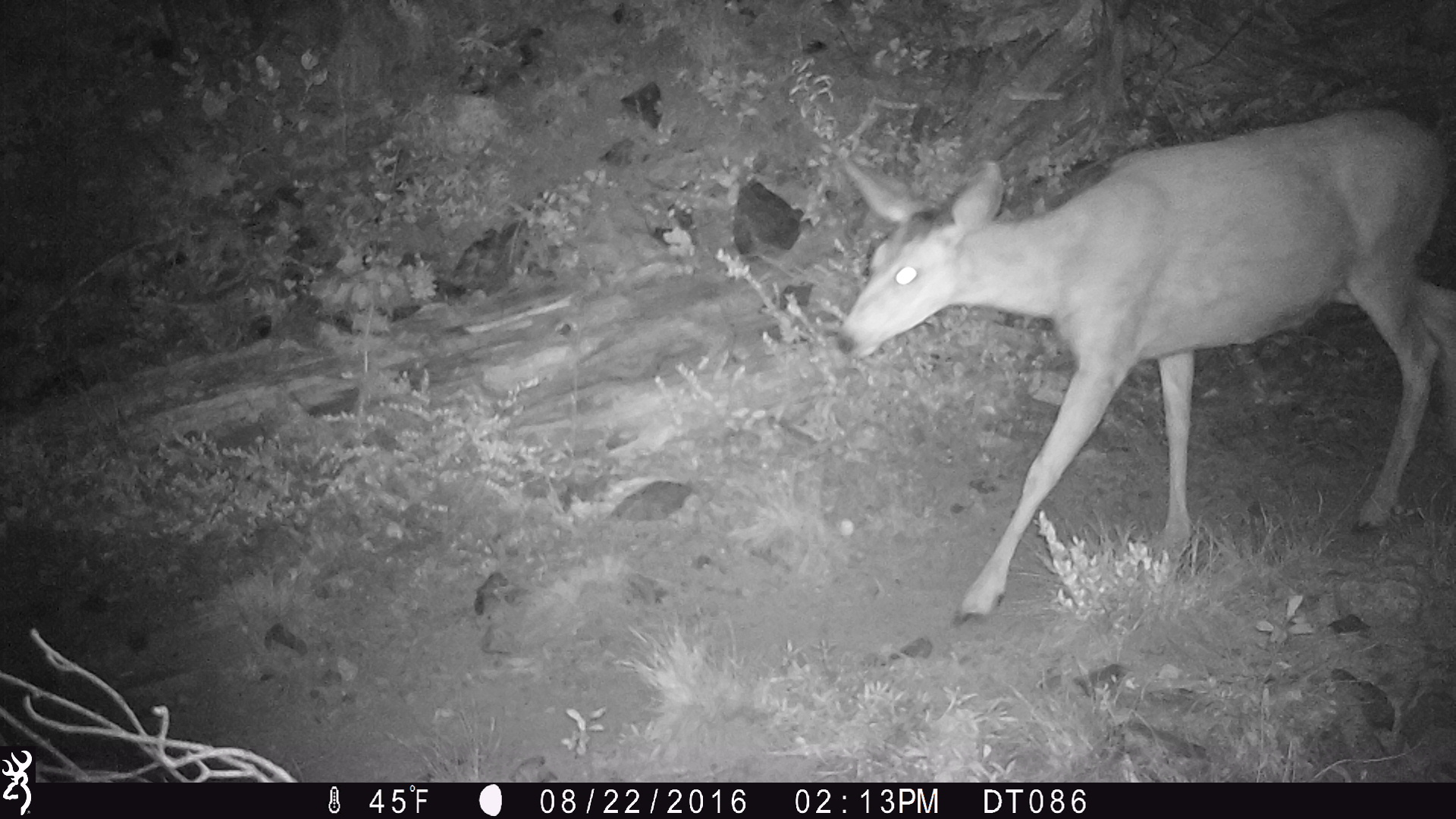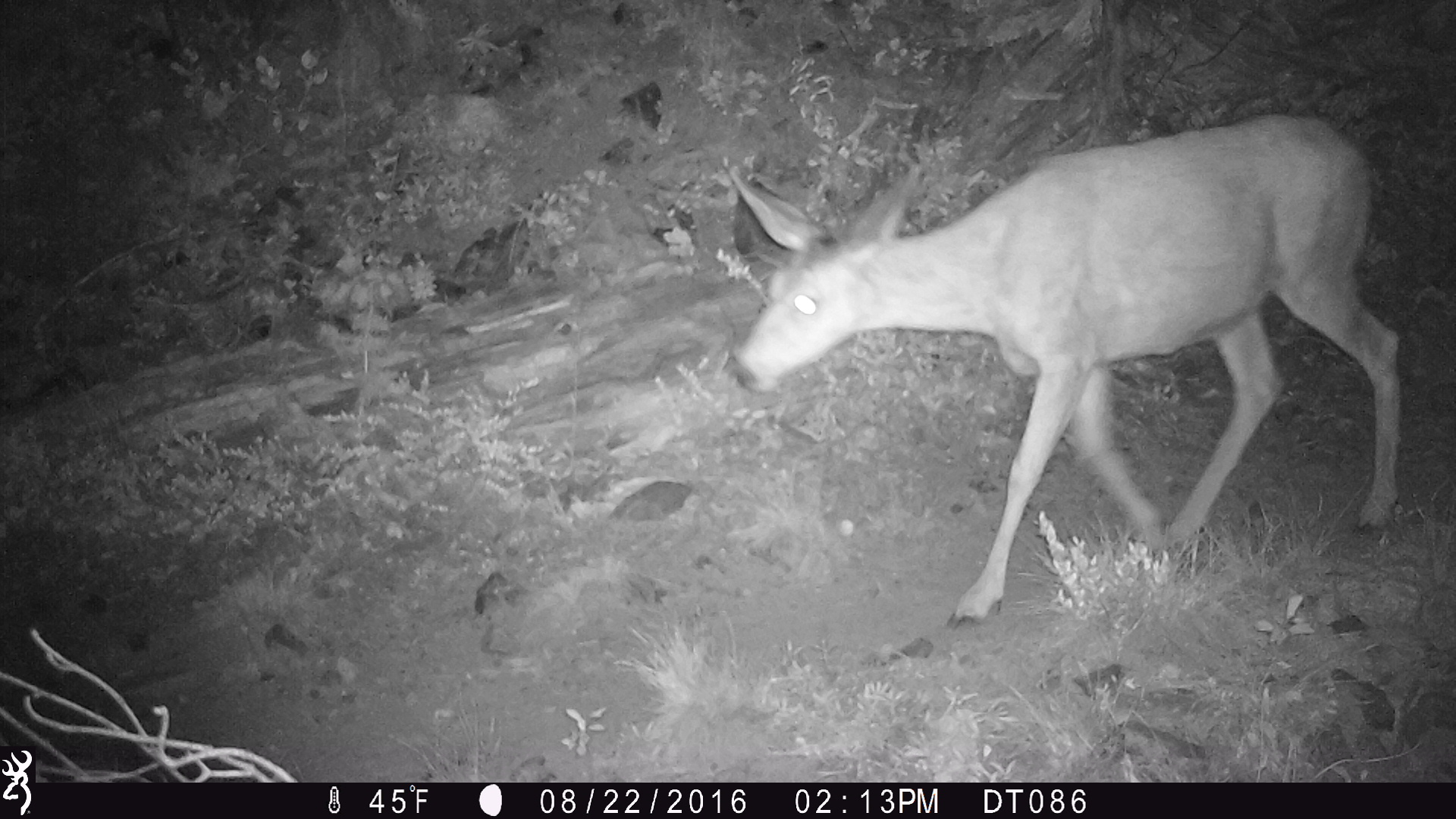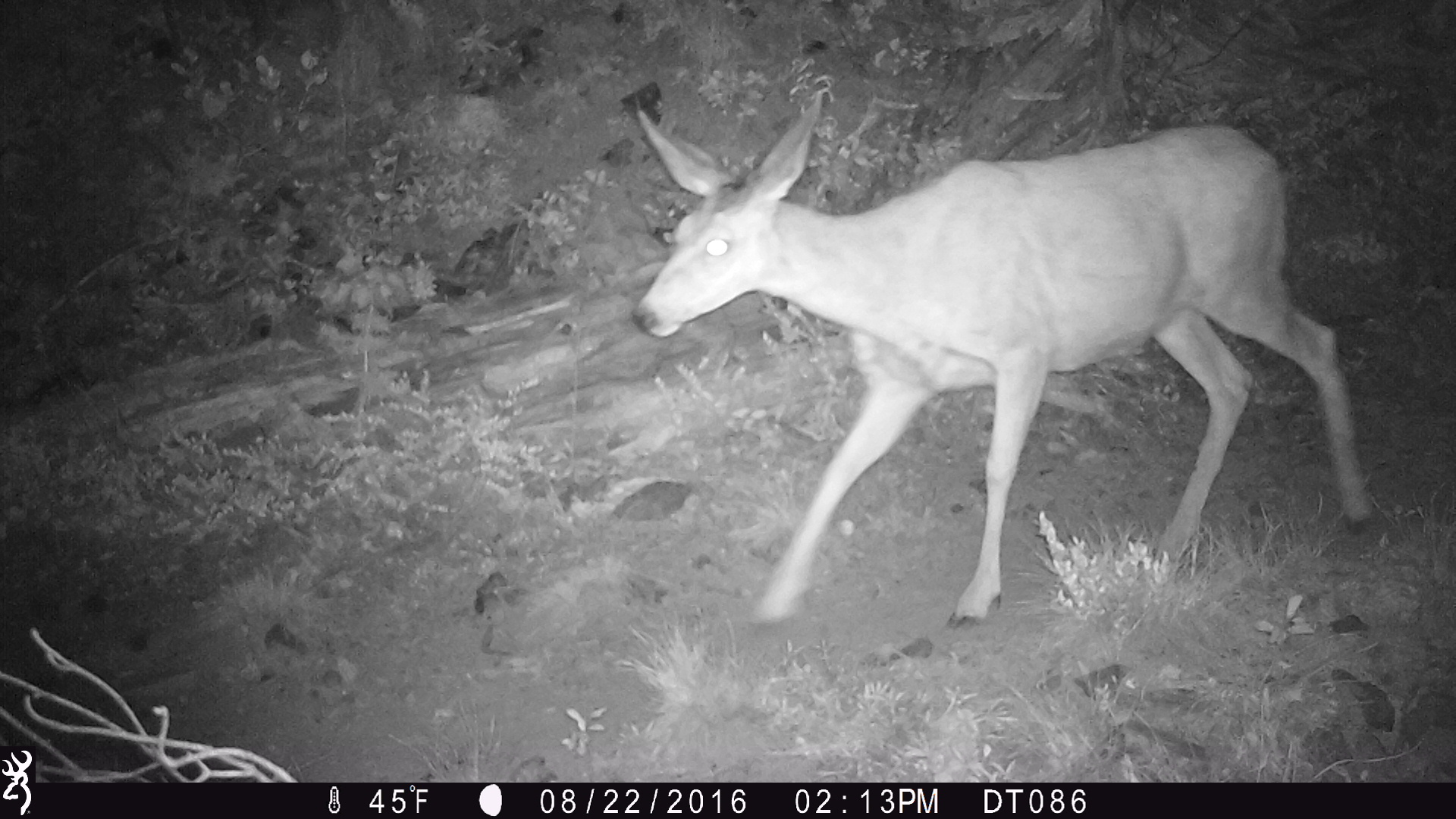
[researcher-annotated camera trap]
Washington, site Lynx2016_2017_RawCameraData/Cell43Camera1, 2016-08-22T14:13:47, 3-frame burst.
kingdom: Animalia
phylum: Chordata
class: Mammalia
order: Artiodactyla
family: Cervidae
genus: Odocoileus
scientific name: Odocoileus hemionus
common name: mule deer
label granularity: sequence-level